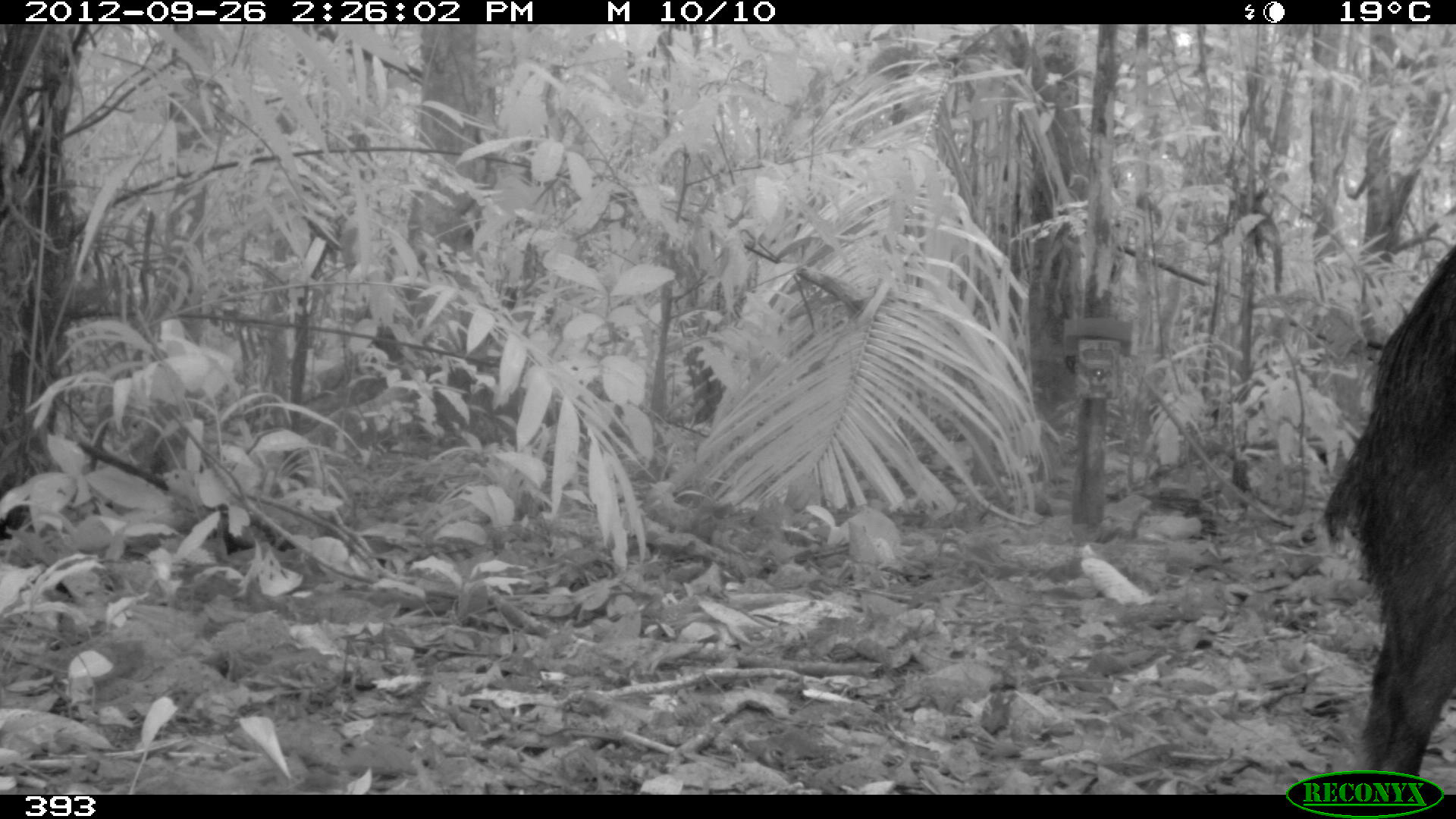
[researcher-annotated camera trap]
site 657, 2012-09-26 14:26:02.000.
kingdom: Animalia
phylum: Chordata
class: Mammalia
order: Artiodactyla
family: Tayassuidae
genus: Tayassu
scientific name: Tayassu pecari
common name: white-lipped peccary